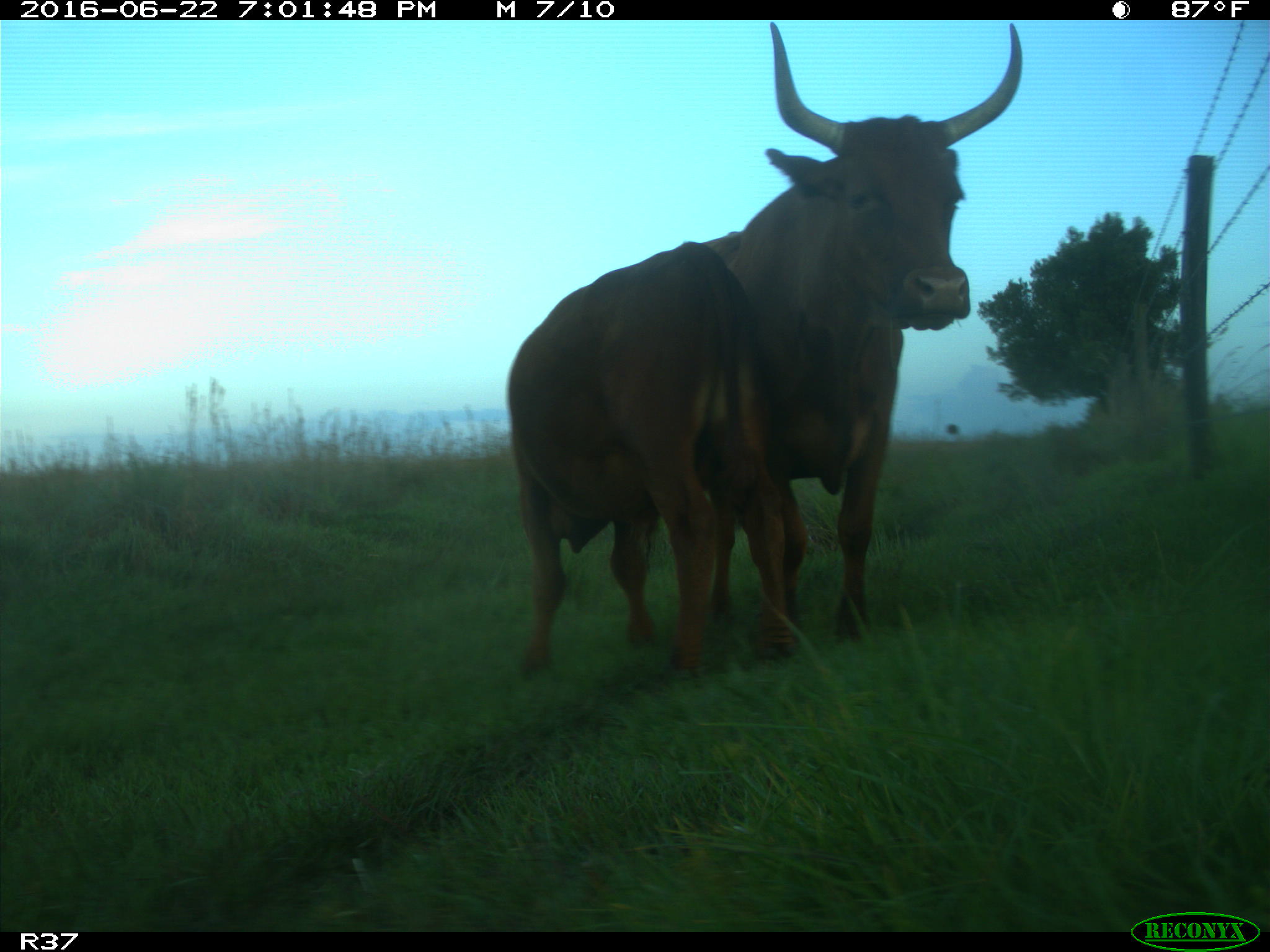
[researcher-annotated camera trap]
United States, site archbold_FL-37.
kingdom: Animalia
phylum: Chordata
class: Mammalia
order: Artiodactyla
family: Bovidae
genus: Bos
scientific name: Bos taurus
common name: domestic cow